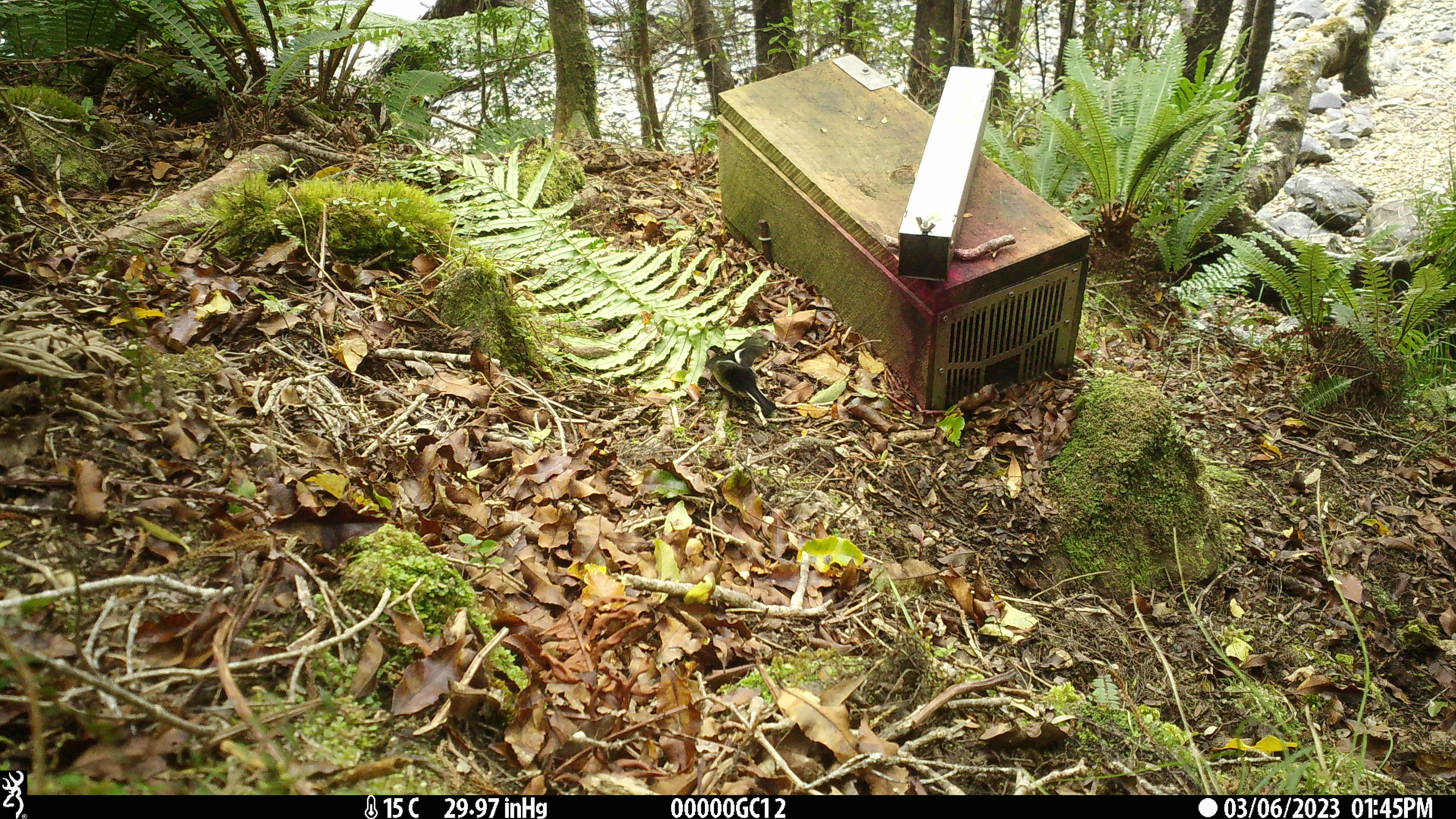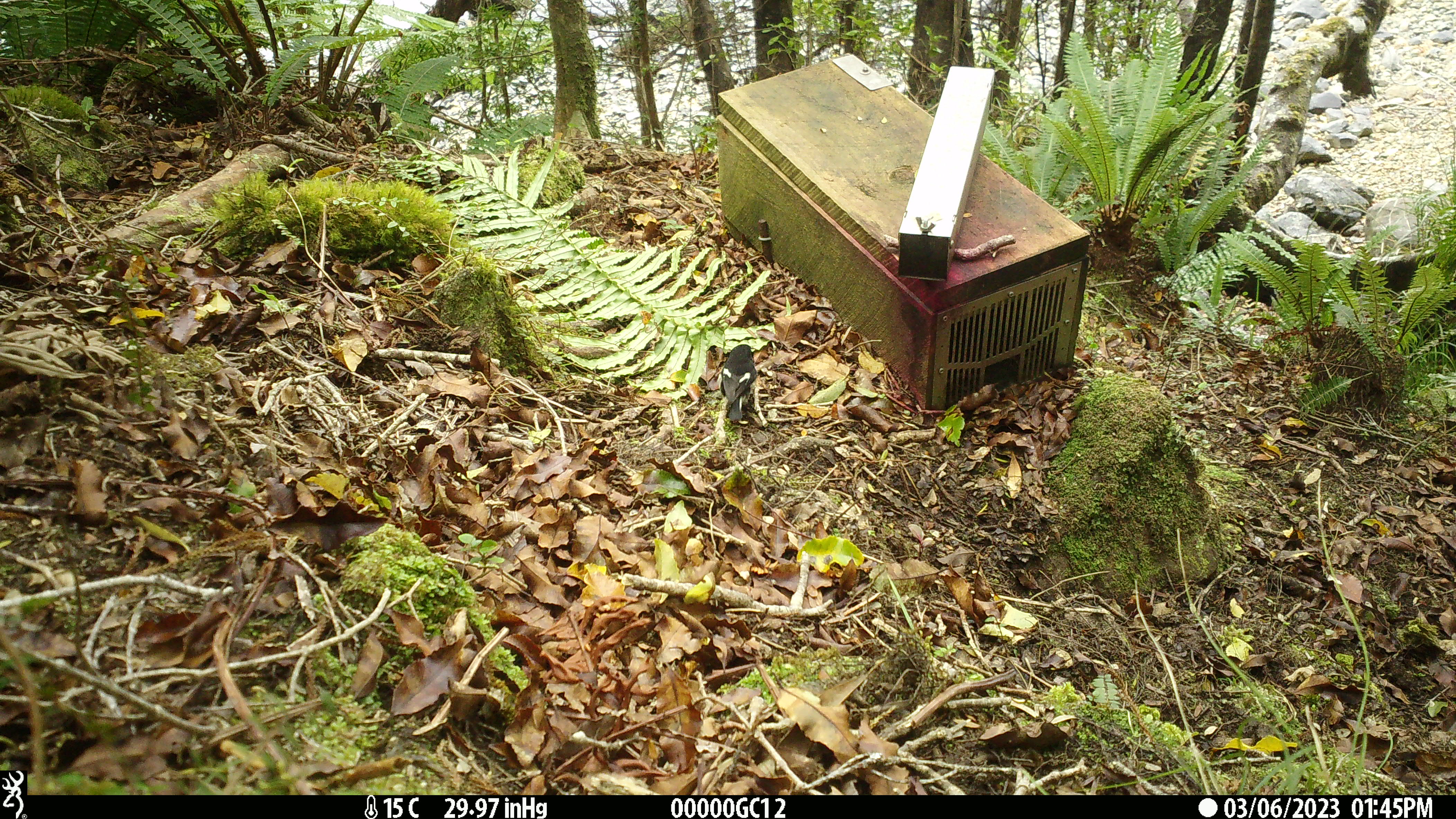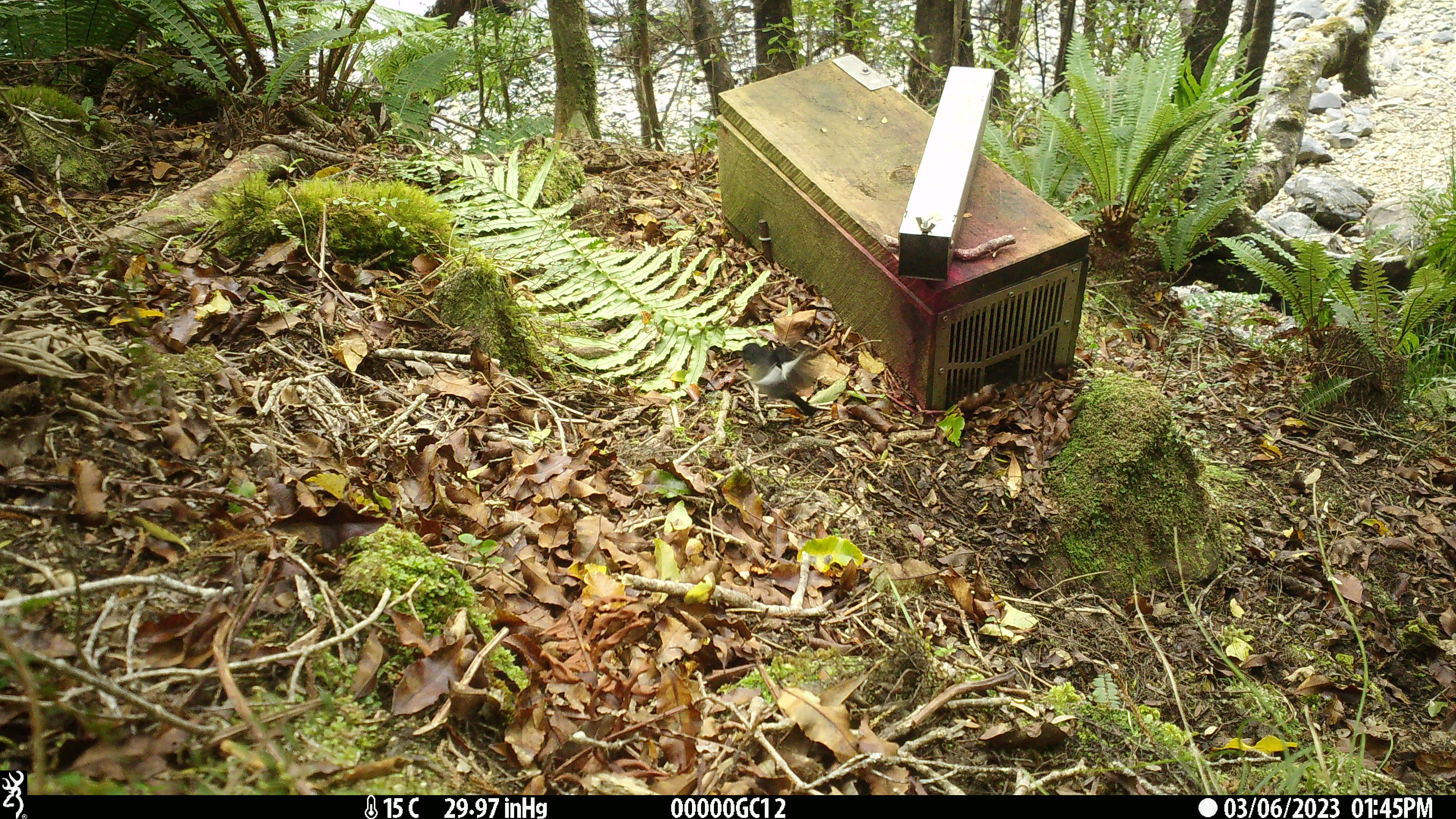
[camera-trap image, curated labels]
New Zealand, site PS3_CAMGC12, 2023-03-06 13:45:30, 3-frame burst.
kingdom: Animalia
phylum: Chordata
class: Aves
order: Passeriformes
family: Petroicidae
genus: Petroica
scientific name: Petroica macrocephala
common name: tomtit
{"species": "tomtit (Petroica macrocephala)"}